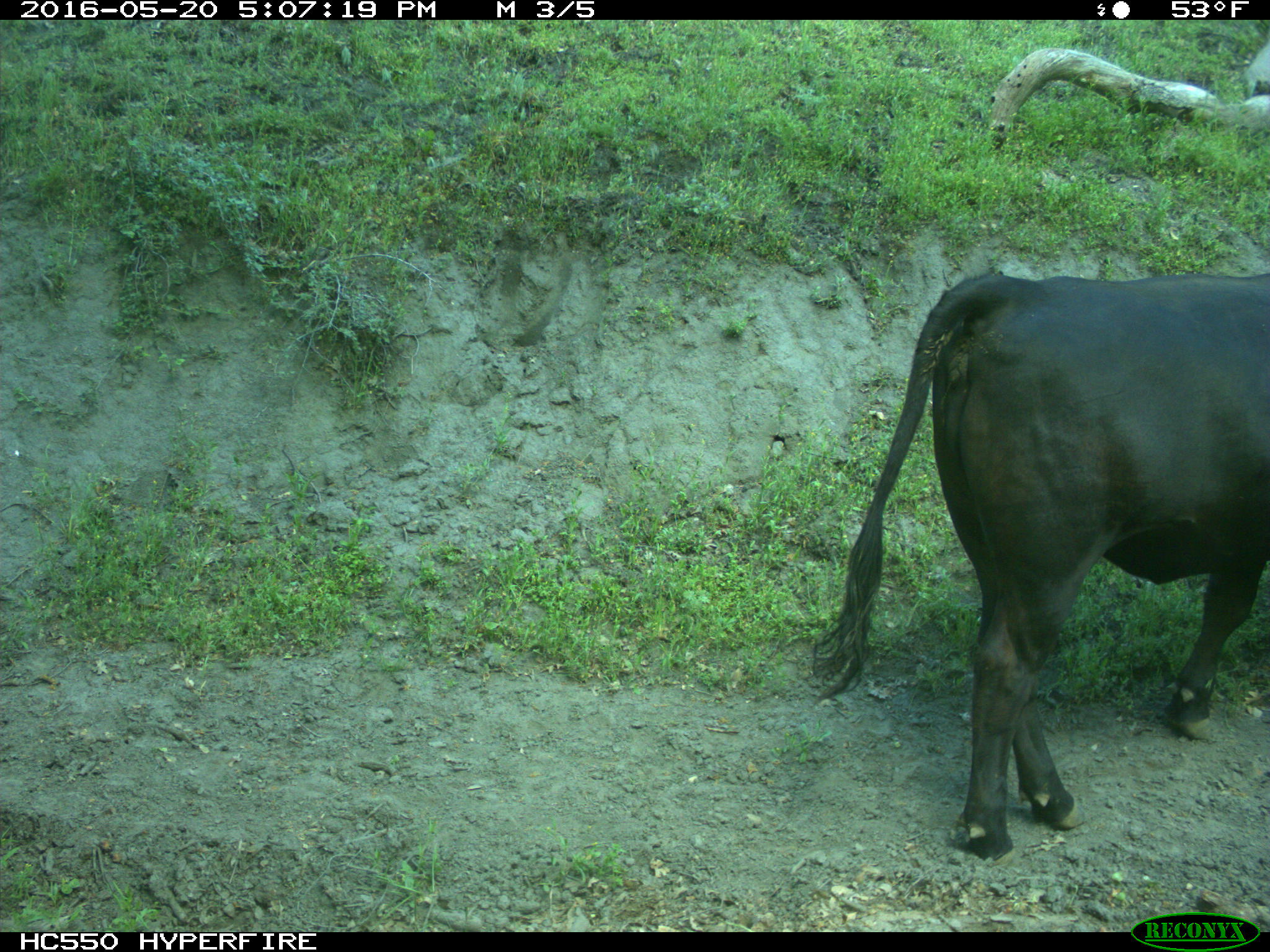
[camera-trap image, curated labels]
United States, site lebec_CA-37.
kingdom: Animalia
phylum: Chordata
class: Mammalia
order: Artiodactyla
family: Bovidae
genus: Bos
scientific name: Bos taurus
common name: domestic cow